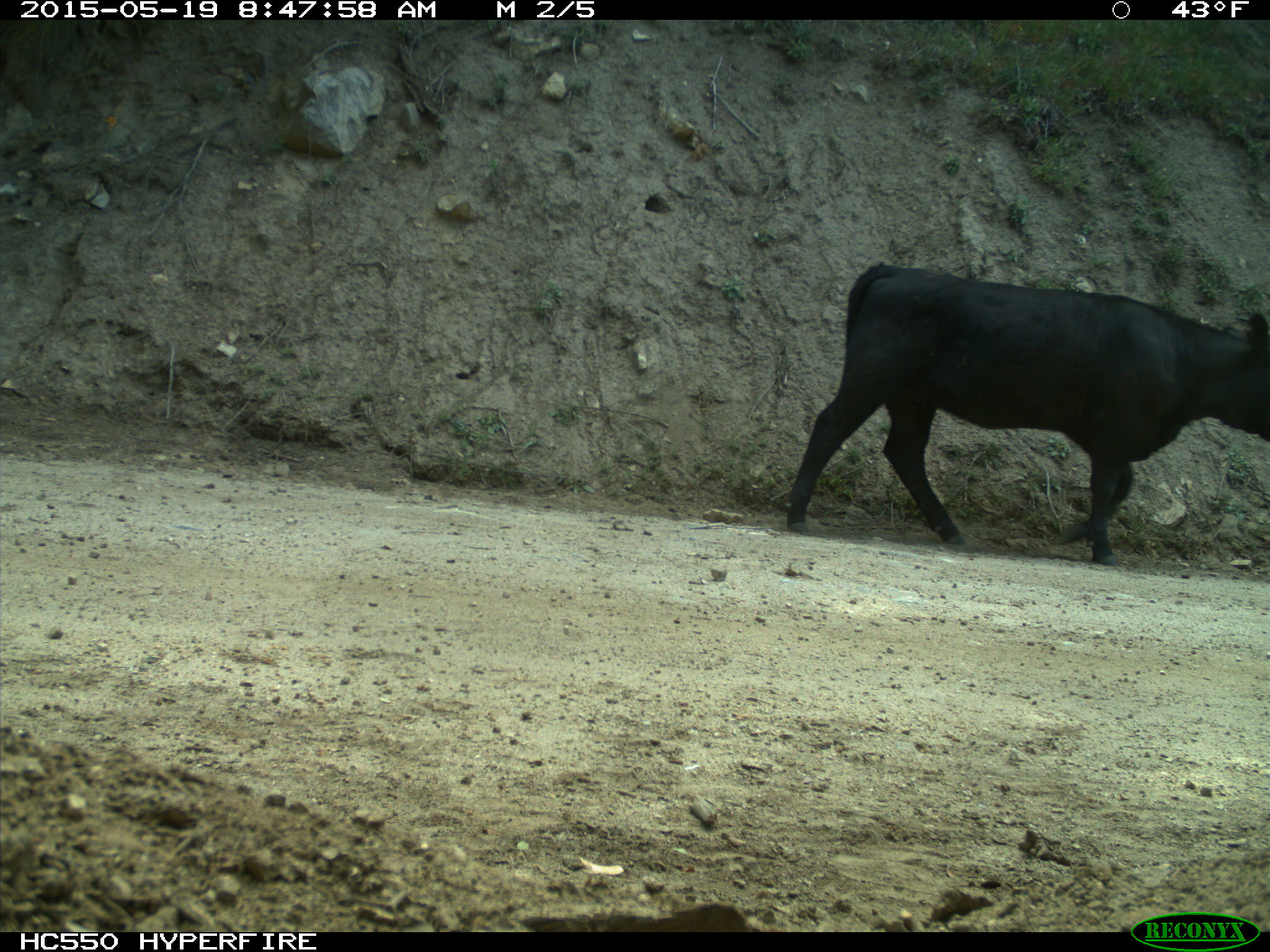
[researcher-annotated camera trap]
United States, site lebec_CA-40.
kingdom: Animalia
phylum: Chordata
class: Mammalia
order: Artiodactyla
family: Bovidae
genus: Bos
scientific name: Bos taurus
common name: domestic cow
Bos taurus (domestic cow).